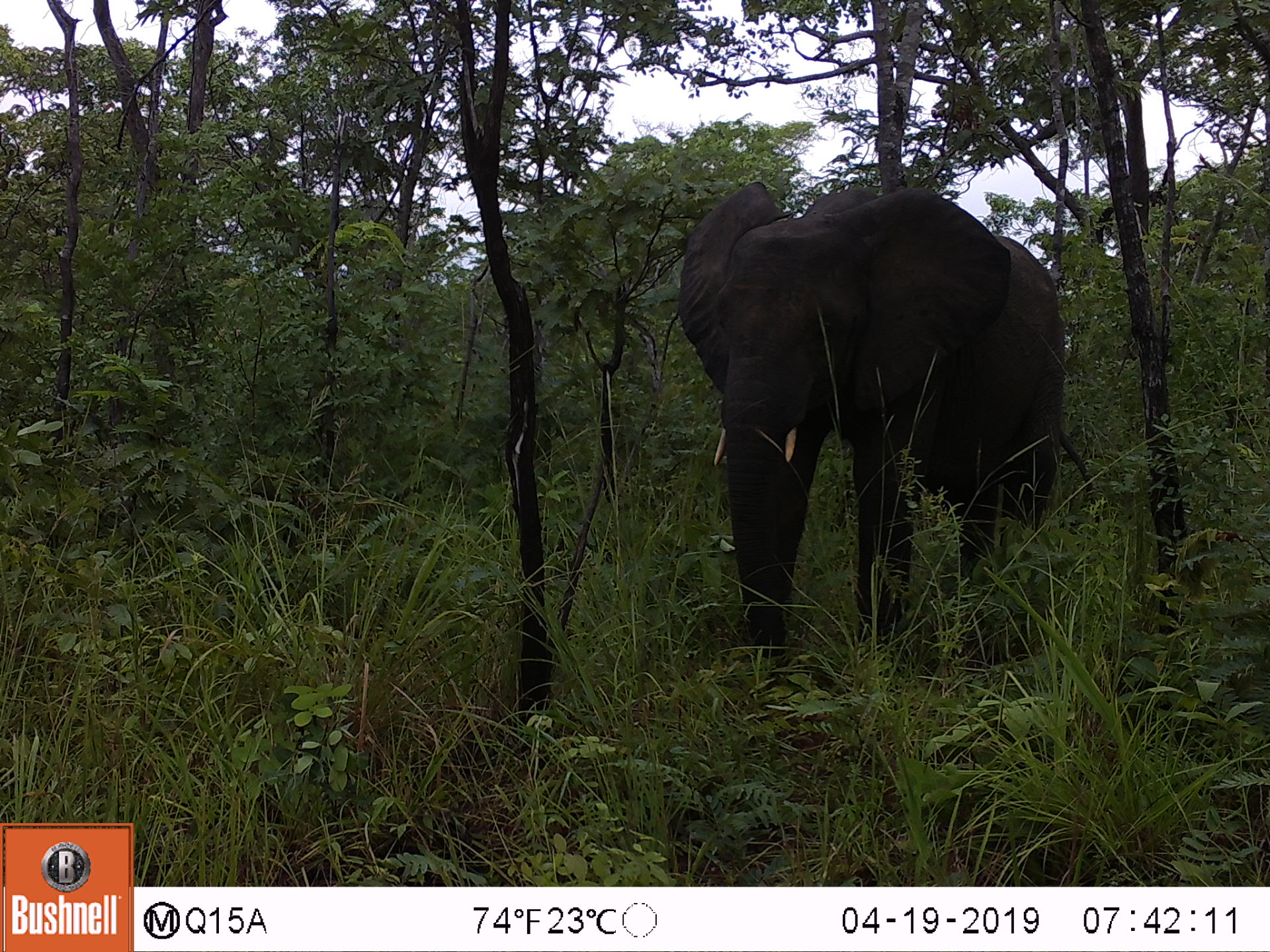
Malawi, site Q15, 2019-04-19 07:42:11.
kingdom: Animalia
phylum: Chordata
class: Mammalia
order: Proboscidea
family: Elephantidae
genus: Loxodonta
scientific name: Loxodonta africana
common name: african savanna elephant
African savanna elephant (Loxodonta africana), count 1.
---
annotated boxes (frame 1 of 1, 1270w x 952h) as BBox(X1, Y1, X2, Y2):
african savanna elephant: BBox(648, 175, 1100, 696)